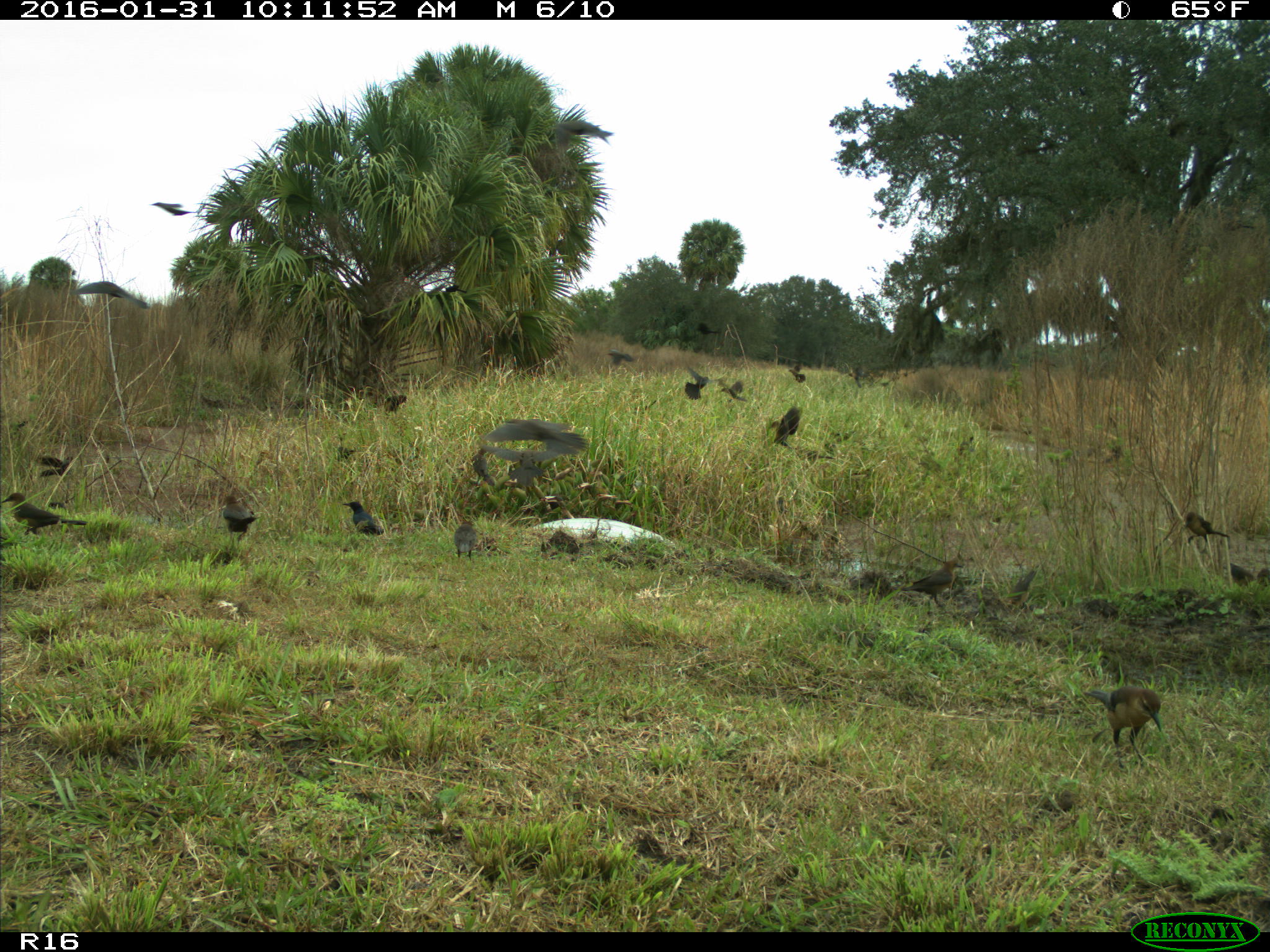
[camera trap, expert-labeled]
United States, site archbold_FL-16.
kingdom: Animalia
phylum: Chordata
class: Aves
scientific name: Aves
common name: birds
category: unidentified bird